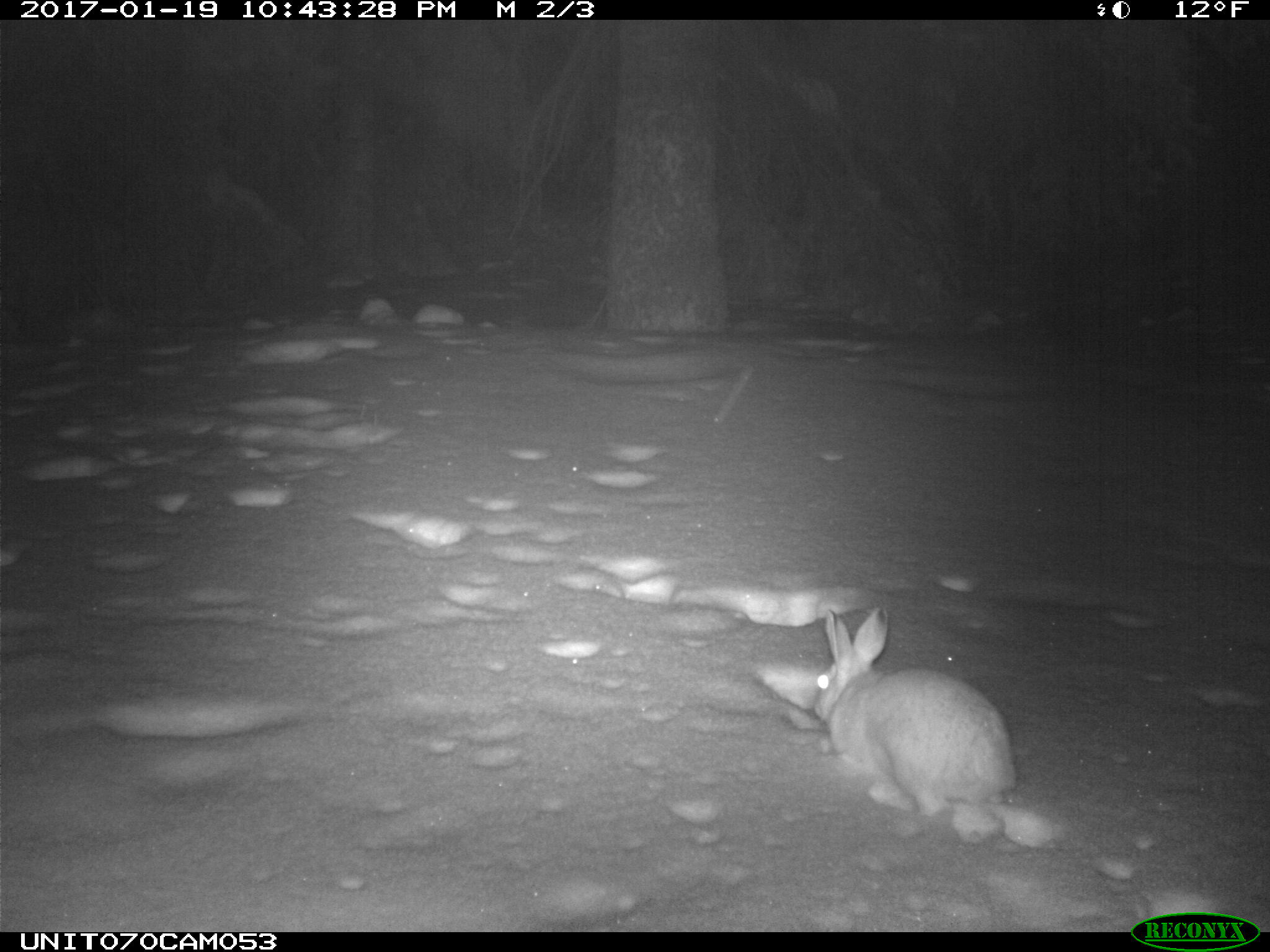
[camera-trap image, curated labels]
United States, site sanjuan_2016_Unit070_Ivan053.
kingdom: Animalia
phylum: Chordata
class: Mammalia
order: Lagomorpha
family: Leporidae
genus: Lepus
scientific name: Lepus americanus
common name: snowshoe hare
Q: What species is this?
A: Lepus americanus (snowshoe hare).